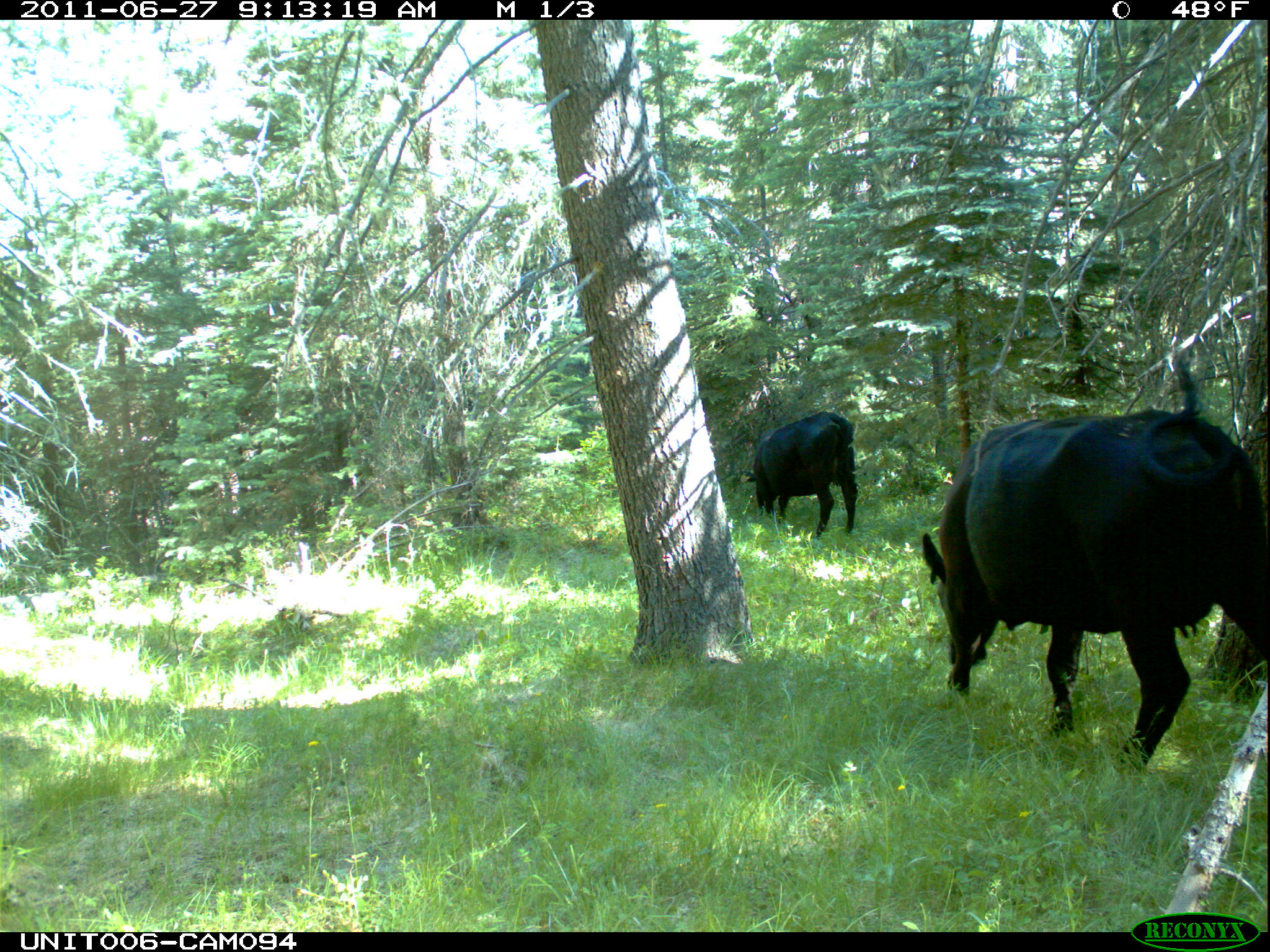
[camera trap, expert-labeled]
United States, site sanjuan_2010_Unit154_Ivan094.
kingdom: Animalia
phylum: Chordata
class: Mammalia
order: Artiodactyla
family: Bovidae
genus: Bos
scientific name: Bos taurus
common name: domestic cow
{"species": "Bos taurus (domestic cow)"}